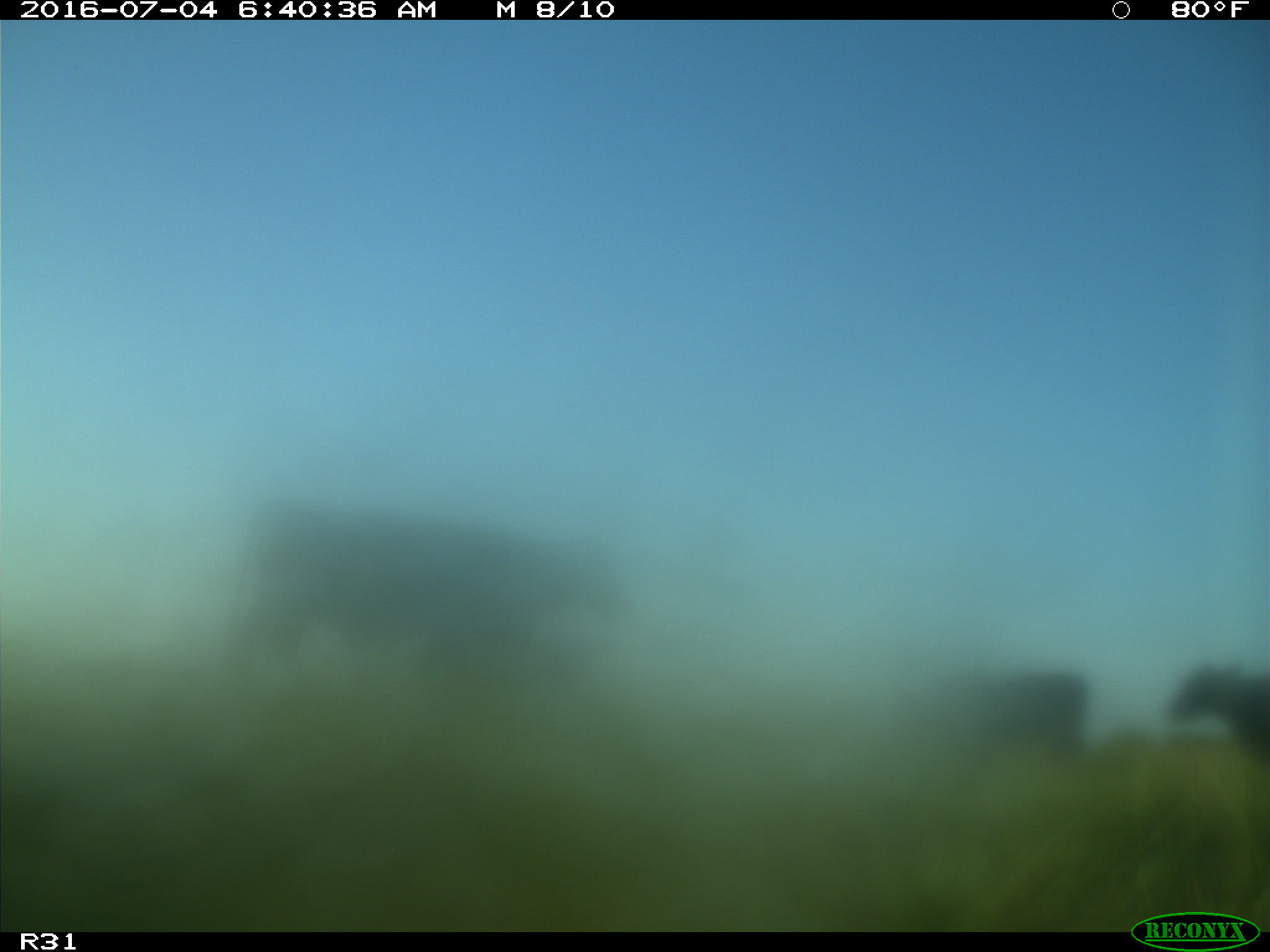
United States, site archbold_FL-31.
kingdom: Animalia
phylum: Chordata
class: Mammalia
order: Artiodactyla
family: Bovidae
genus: Bos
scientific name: Bos taurus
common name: domestic cow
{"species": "Bos taurus (domestic cow)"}